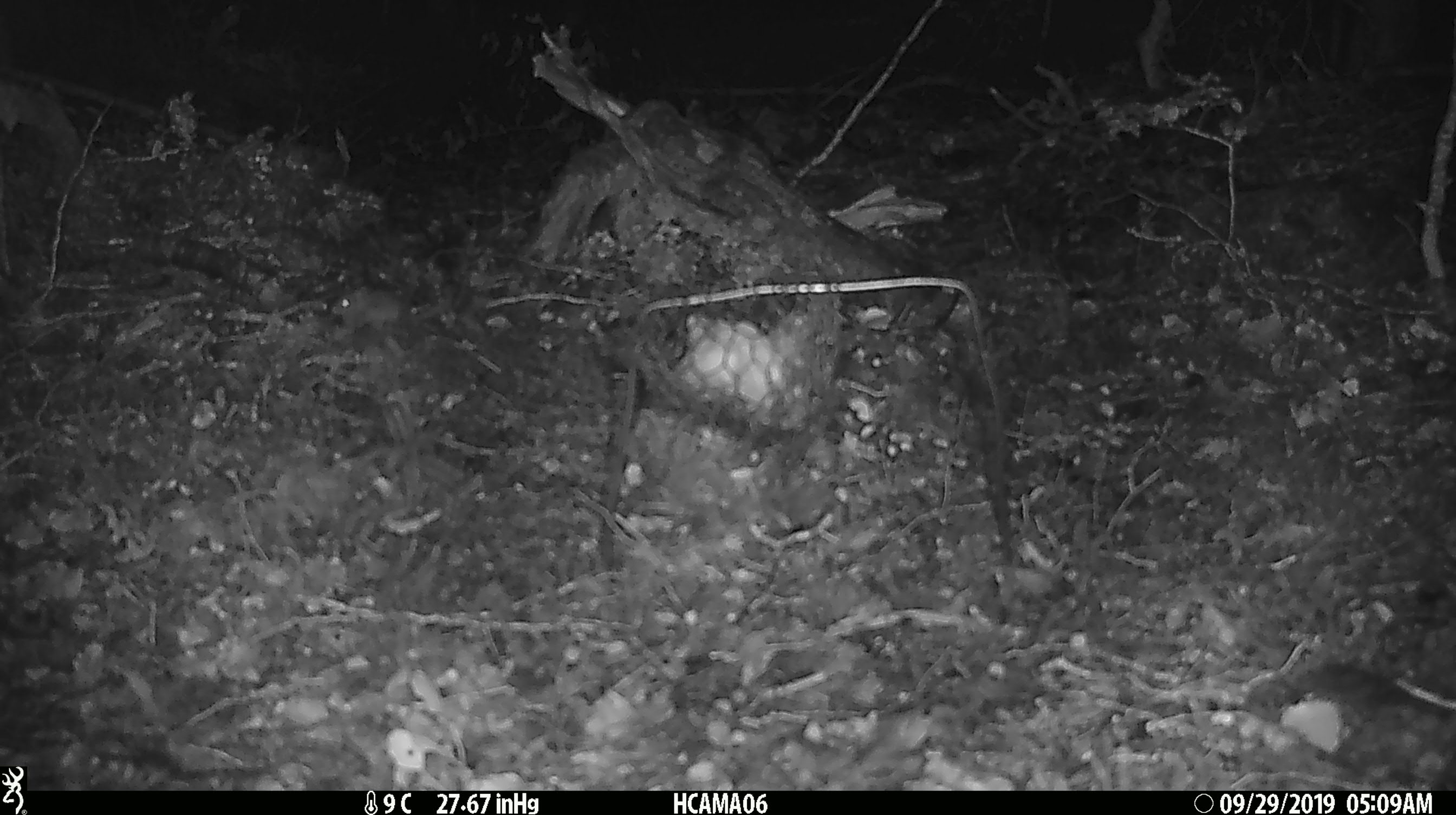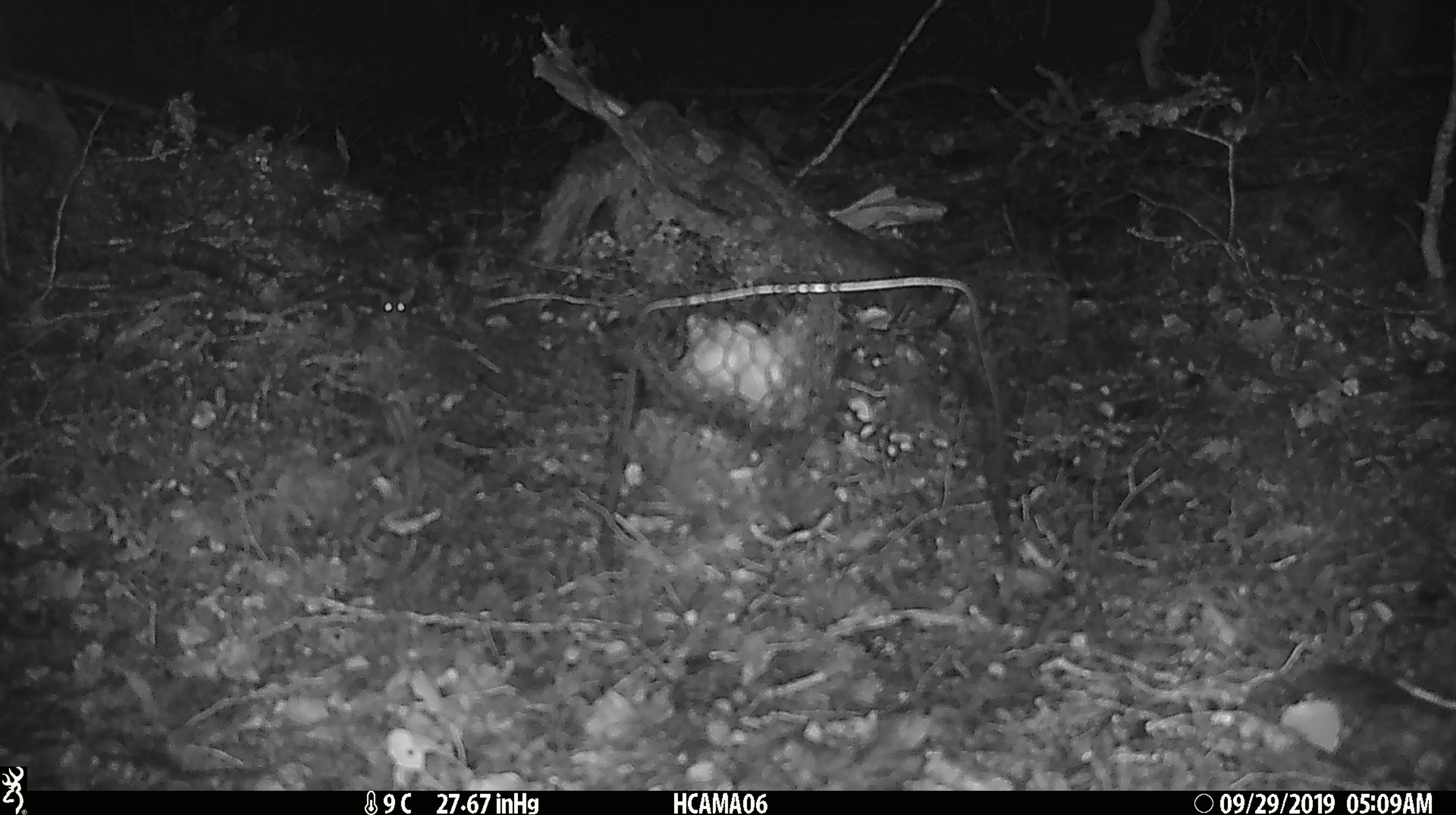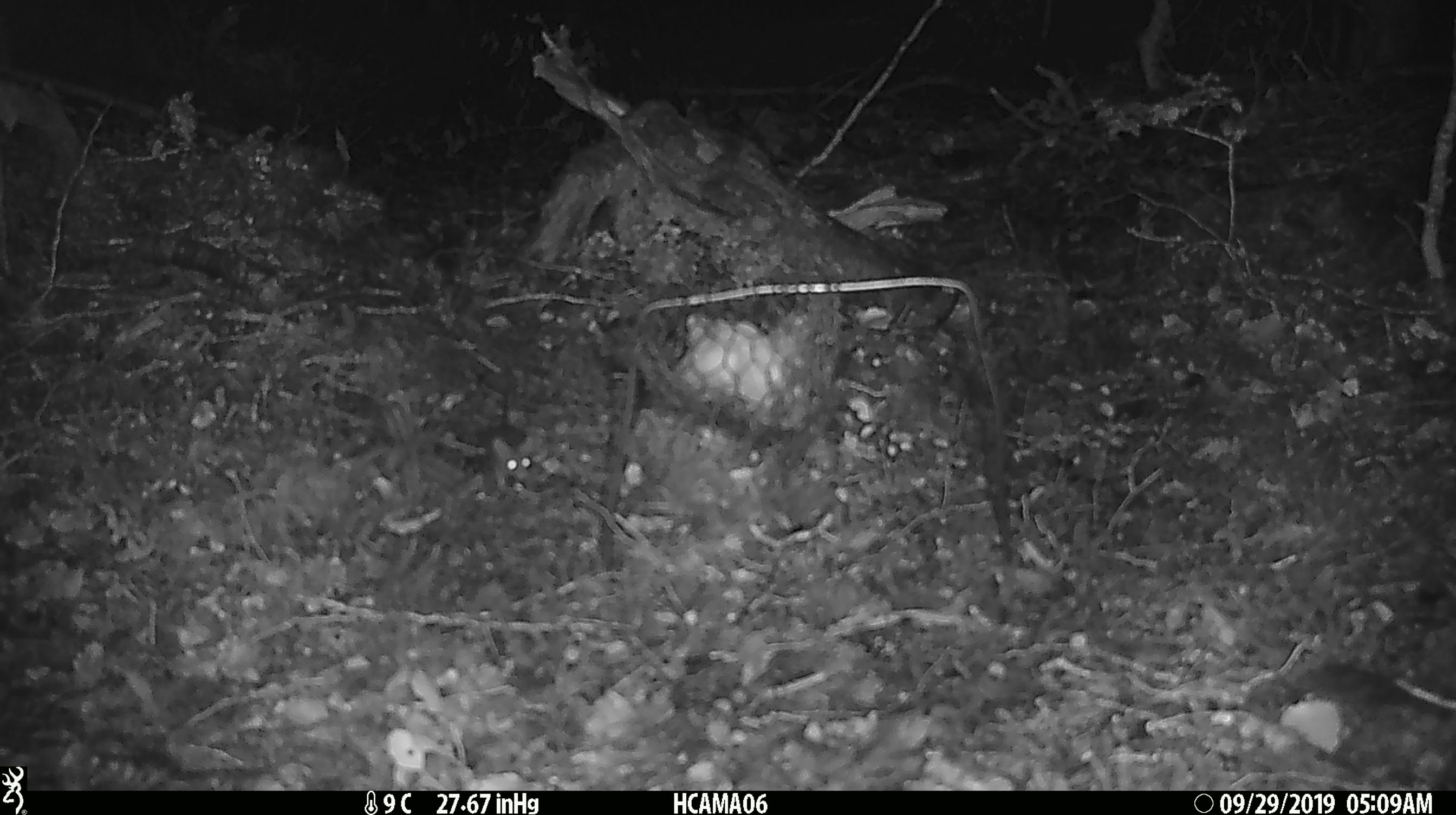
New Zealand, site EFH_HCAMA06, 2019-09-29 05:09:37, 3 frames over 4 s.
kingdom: Animalia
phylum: Chordata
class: Mammalia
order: Rodentia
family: Muridae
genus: Mus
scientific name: Mus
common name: mouse